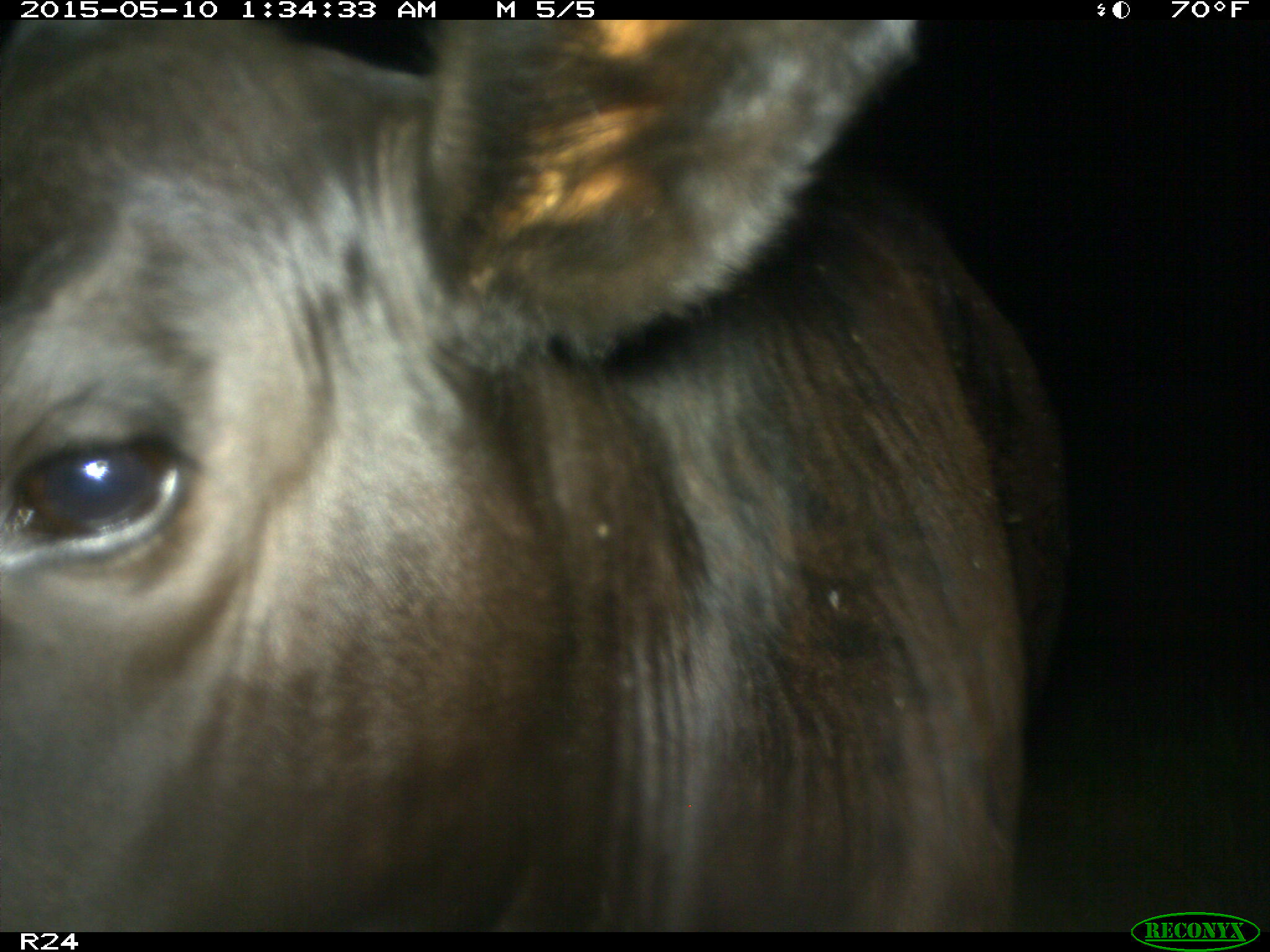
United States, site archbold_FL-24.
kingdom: Animalia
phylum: Chordata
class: Mammalia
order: Artiodactyla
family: Bovidae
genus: Bos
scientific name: Bos taurus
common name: domestic cow